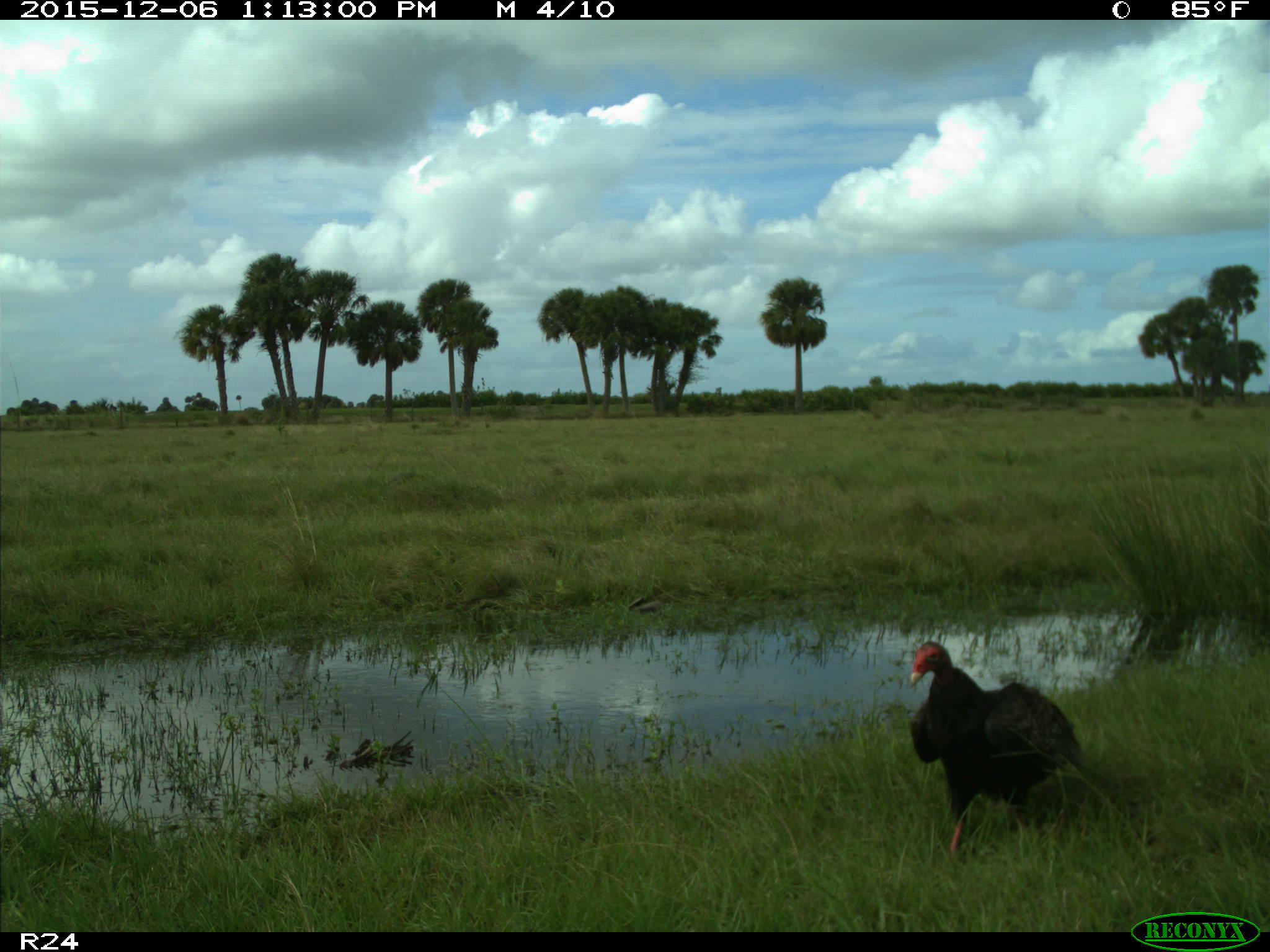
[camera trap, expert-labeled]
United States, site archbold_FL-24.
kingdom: Animalia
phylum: Chordata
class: Aves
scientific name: Aves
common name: birds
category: unidentified bird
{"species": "unidentified bird (birds) (Aves)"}